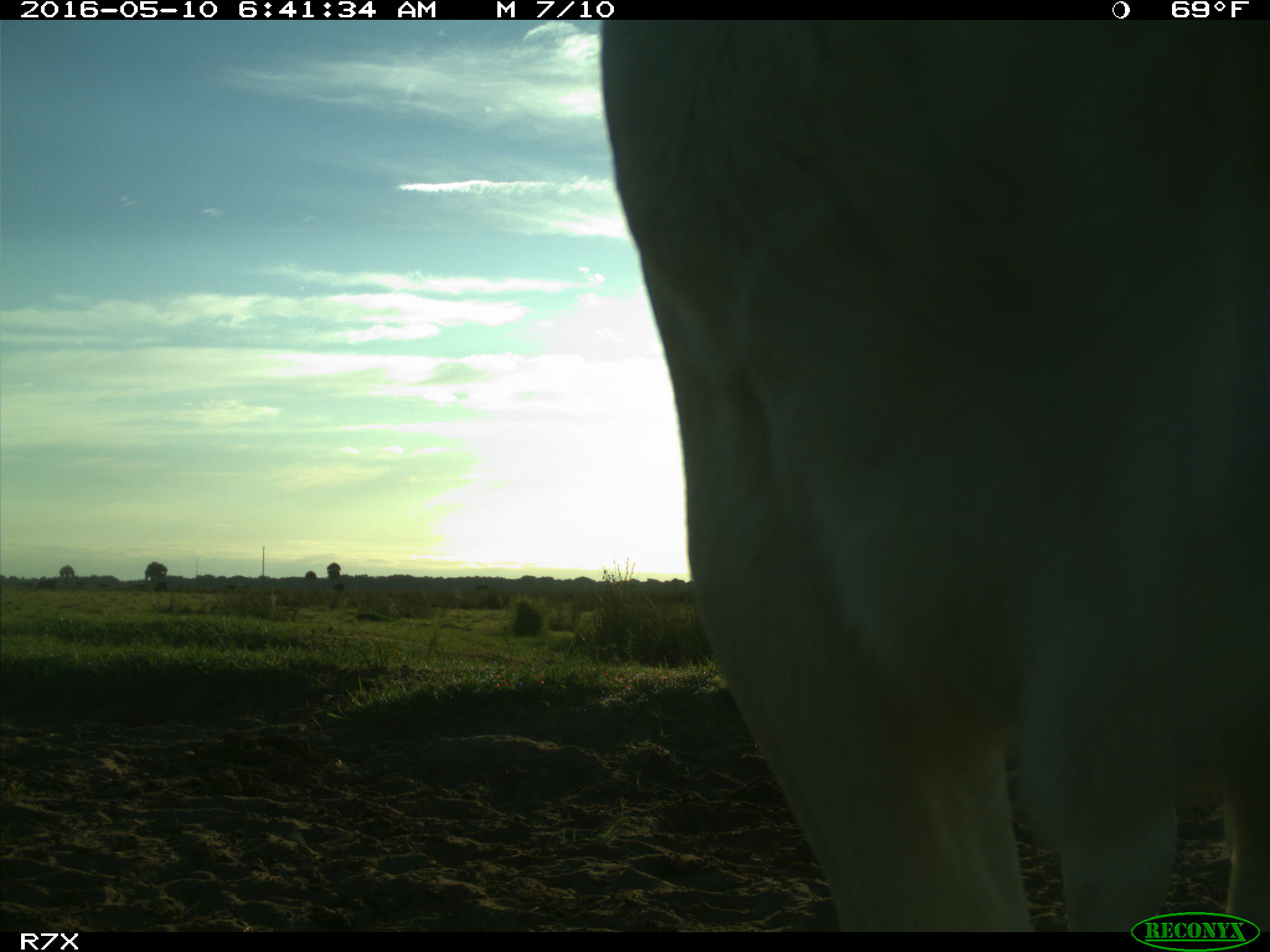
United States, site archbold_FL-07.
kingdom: Animalia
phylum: Chordata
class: Mammalia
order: Artiodactyla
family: Bovidae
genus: Bos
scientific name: Bos taurus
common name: domestic cow